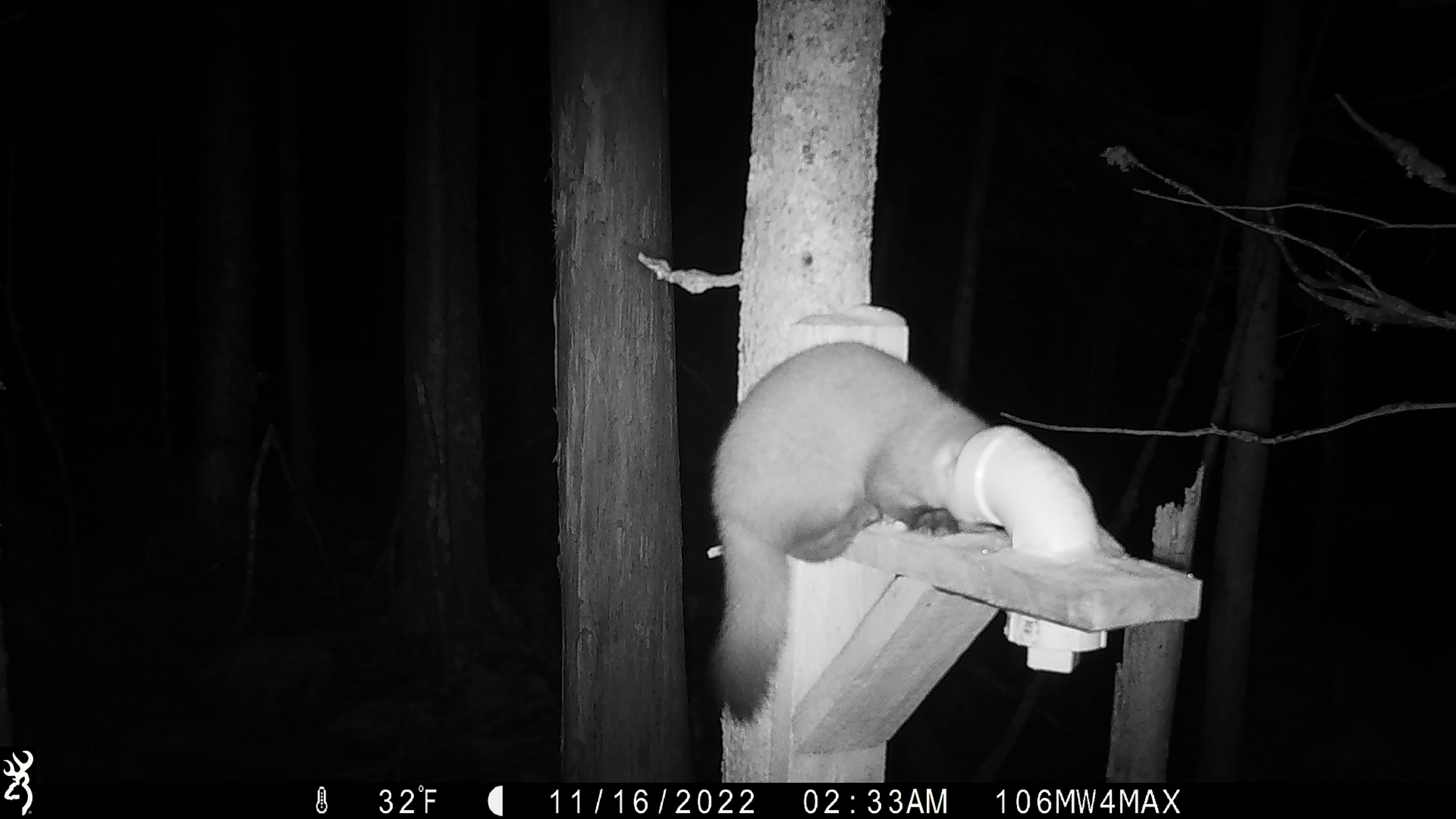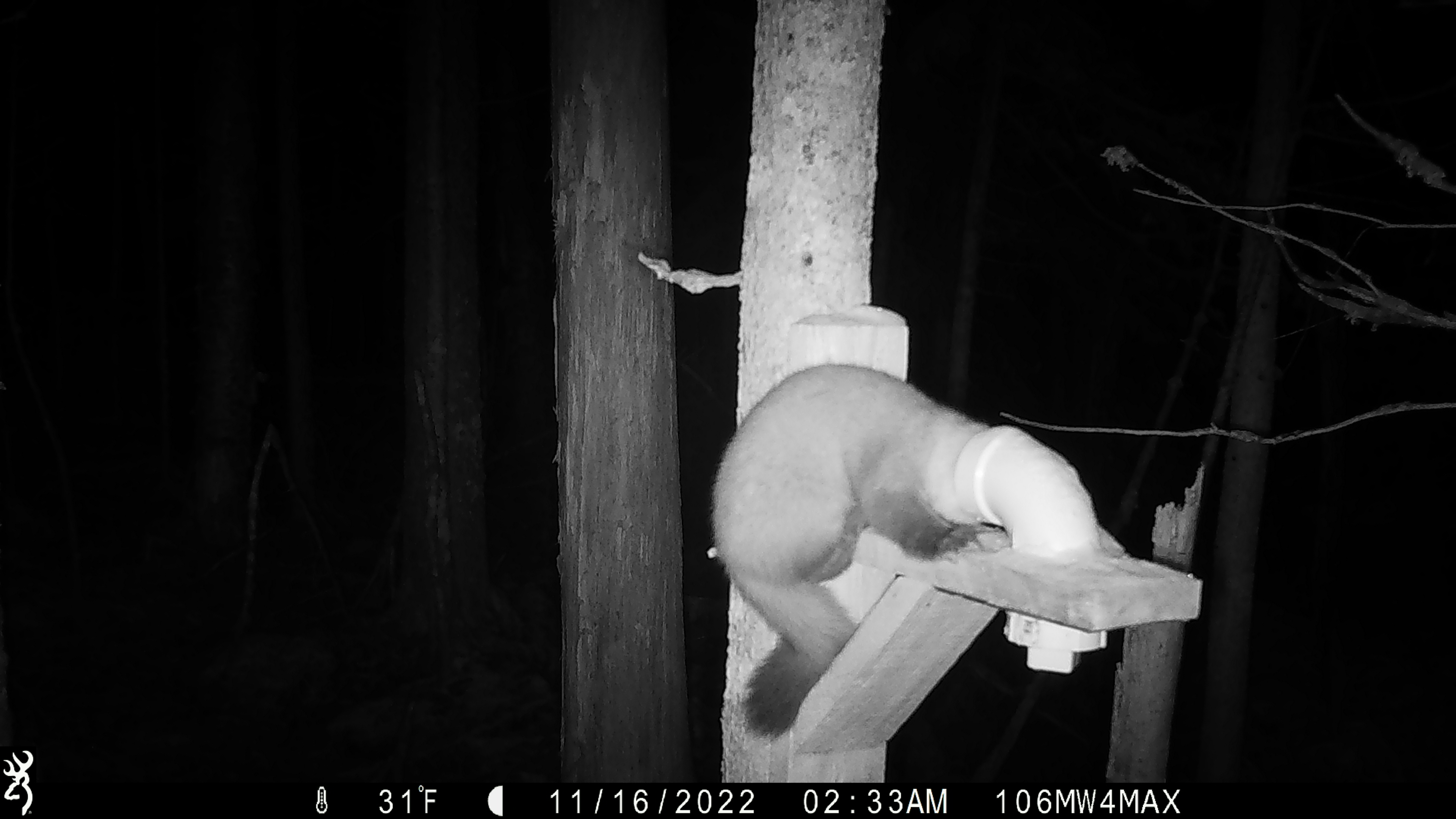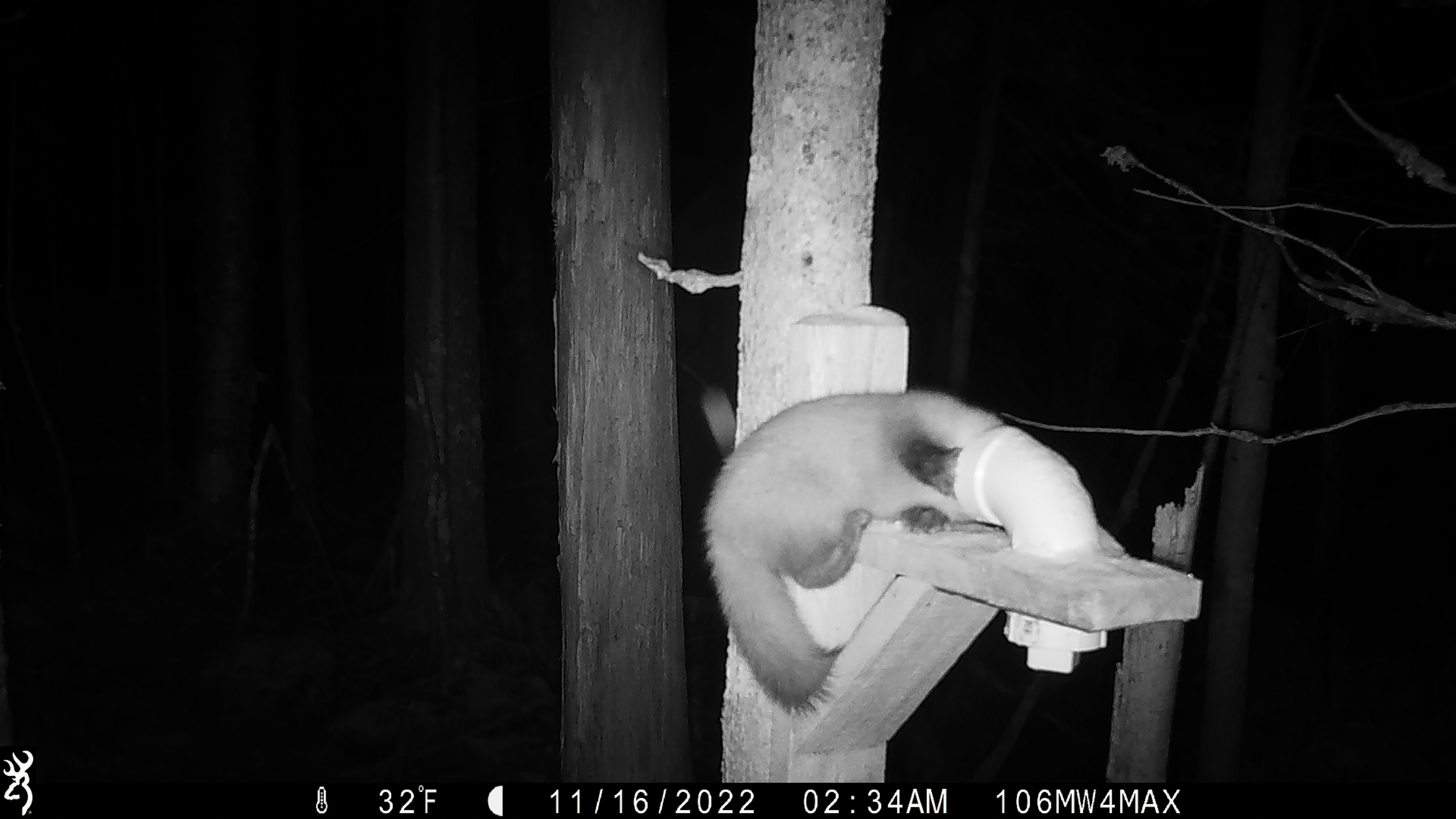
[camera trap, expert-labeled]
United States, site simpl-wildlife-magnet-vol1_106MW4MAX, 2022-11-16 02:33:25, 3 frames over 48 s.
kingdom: Animalia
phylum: Chordata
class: Mammalia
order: Carnivora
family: Mustelidae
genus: Martes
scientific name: Martes americana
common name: american marten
American marten (Martes americana).